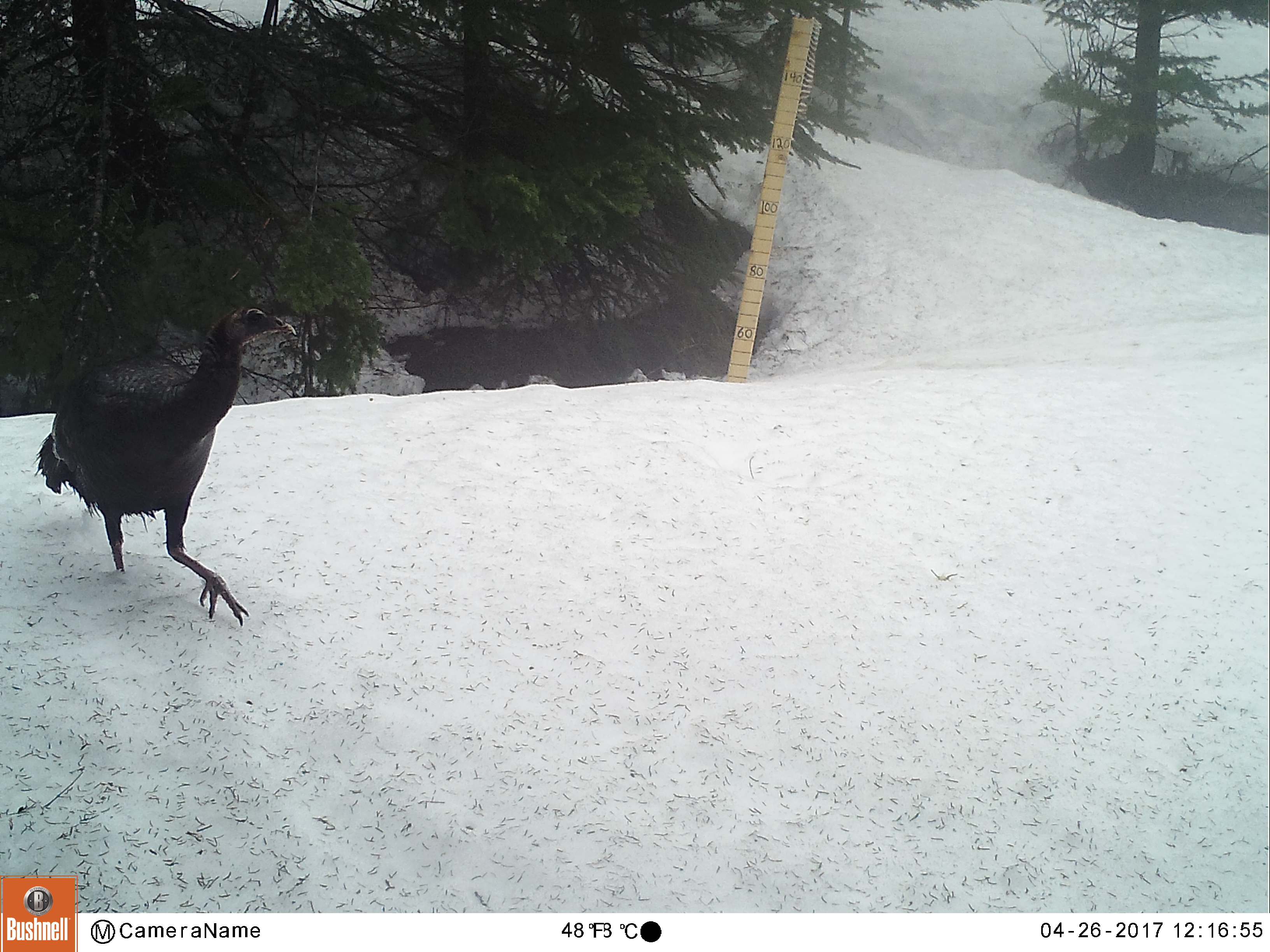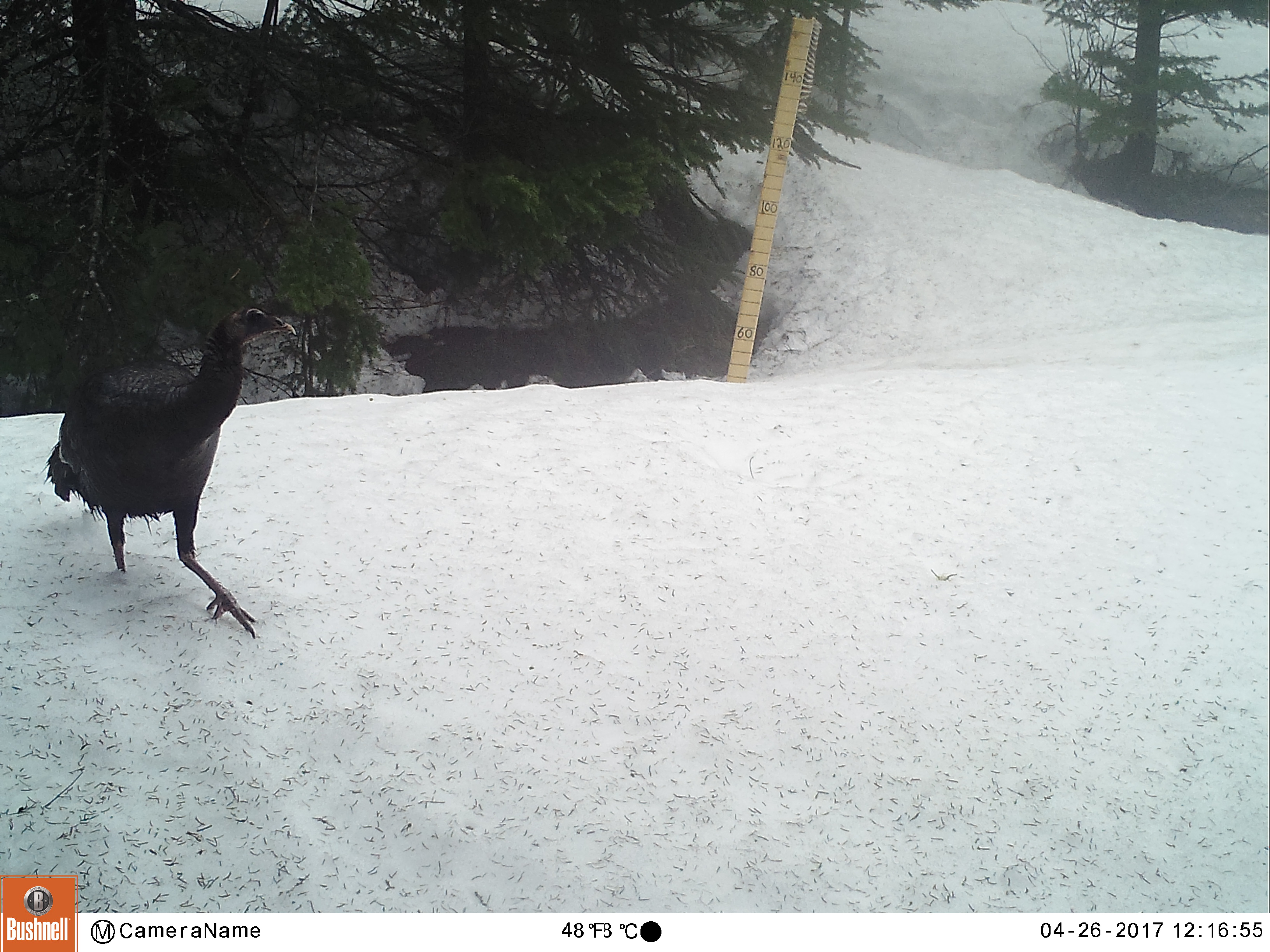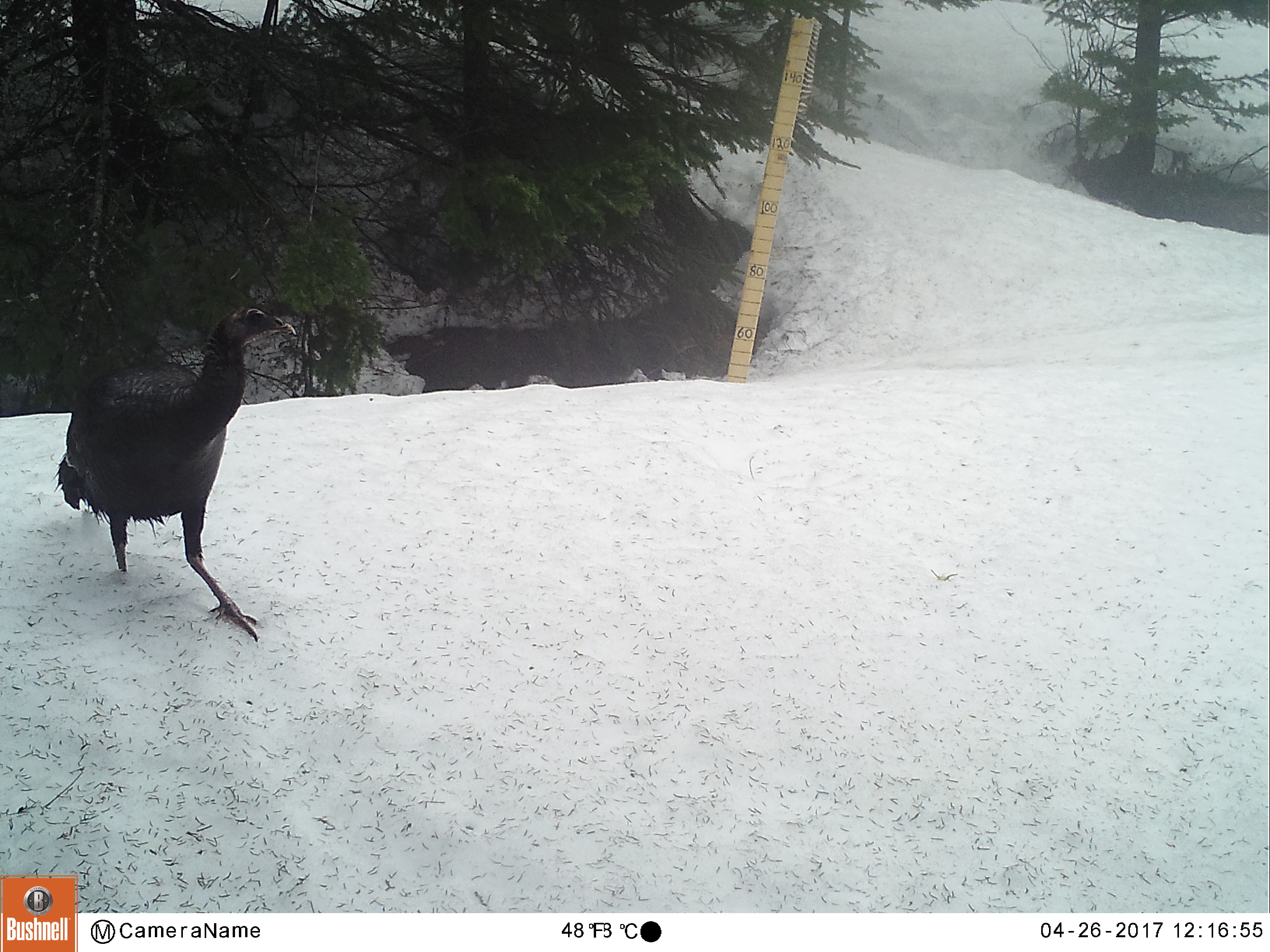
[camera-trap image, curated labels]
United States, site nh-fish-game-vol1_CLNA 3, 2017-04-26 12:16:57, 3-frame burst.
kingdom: Animalia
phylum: Chordata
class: Aves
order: Galliformes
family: Phasianidae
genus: Meleagris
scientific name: Meleagris gallopavo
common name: wild turkey